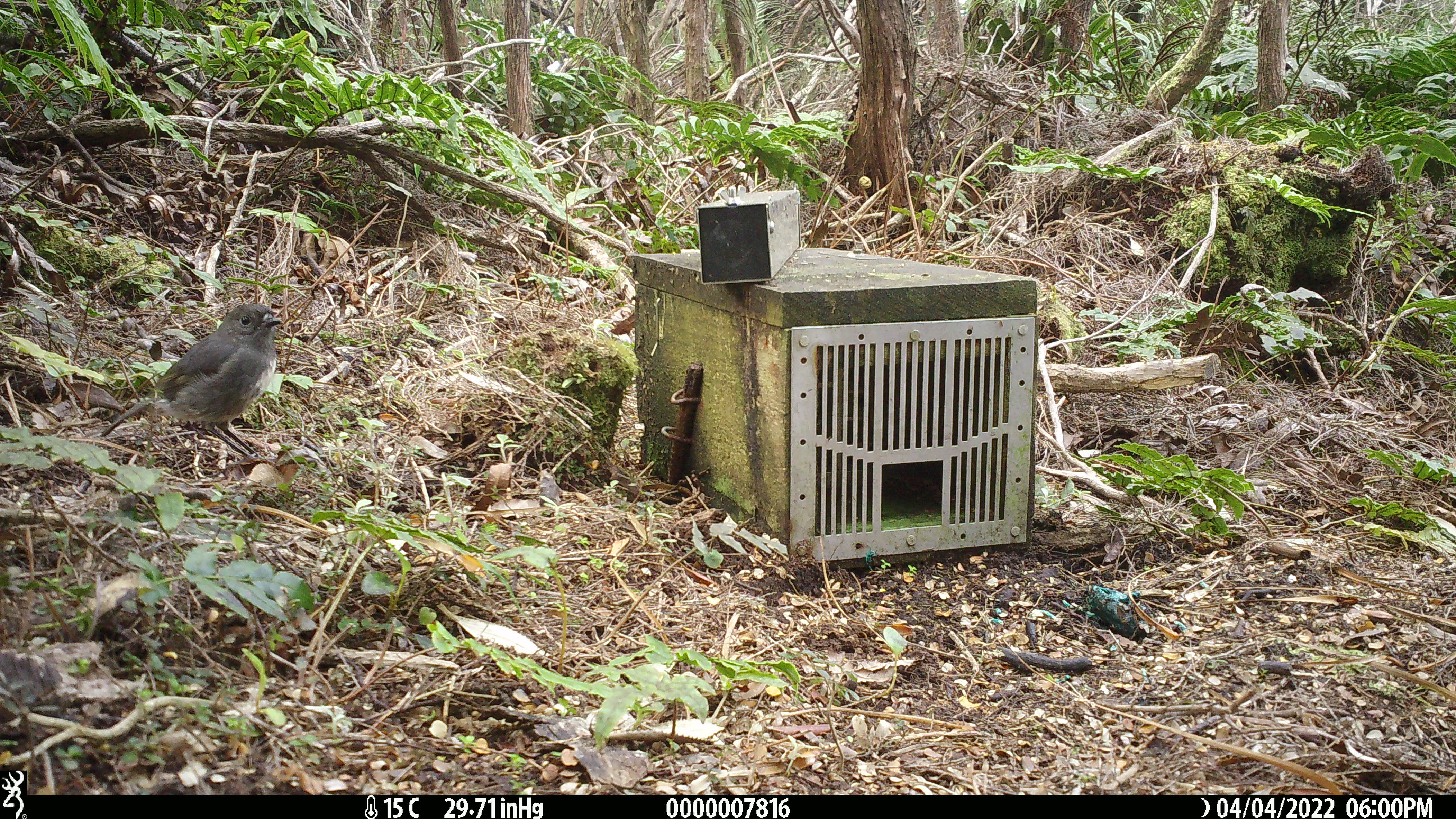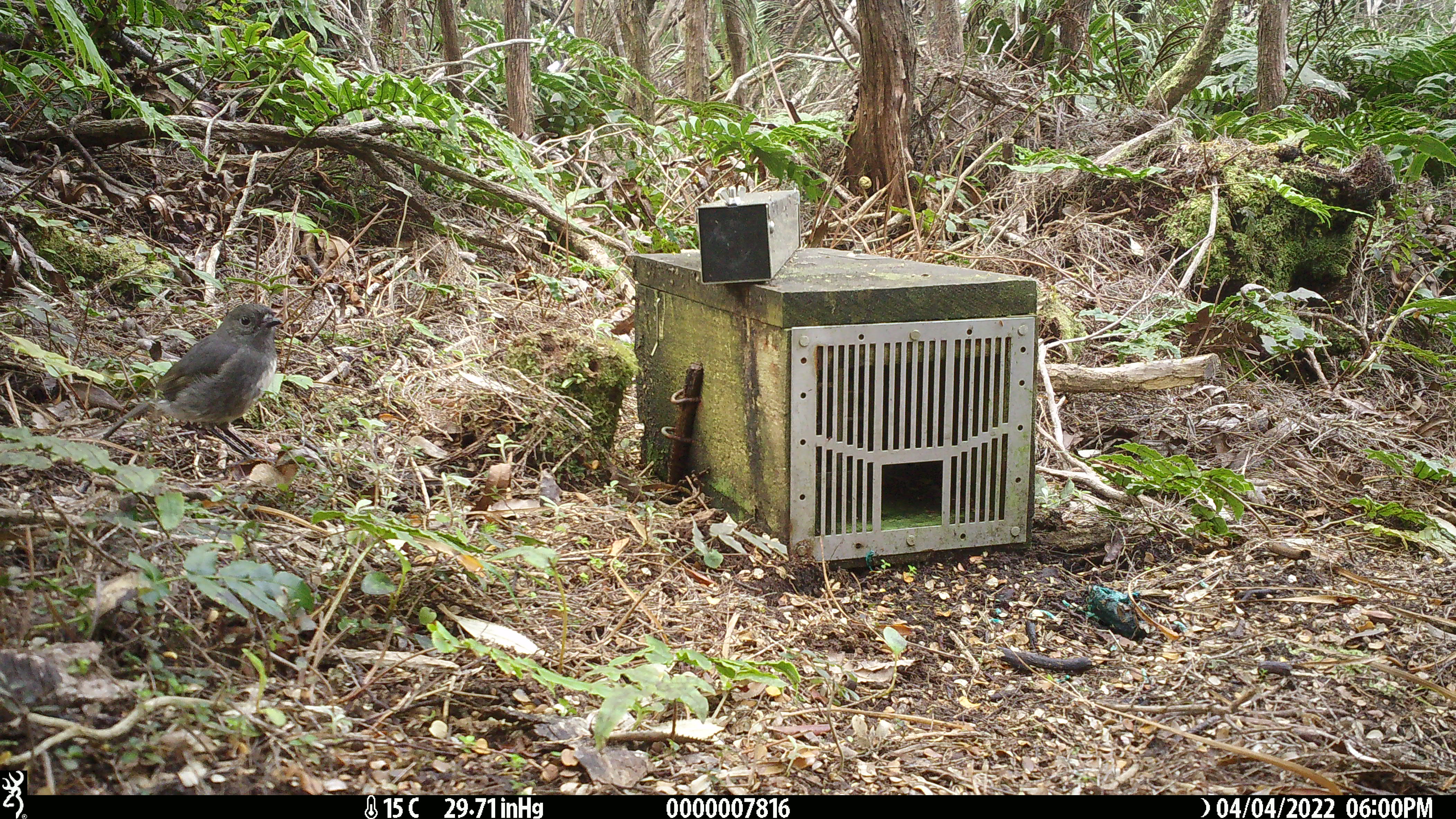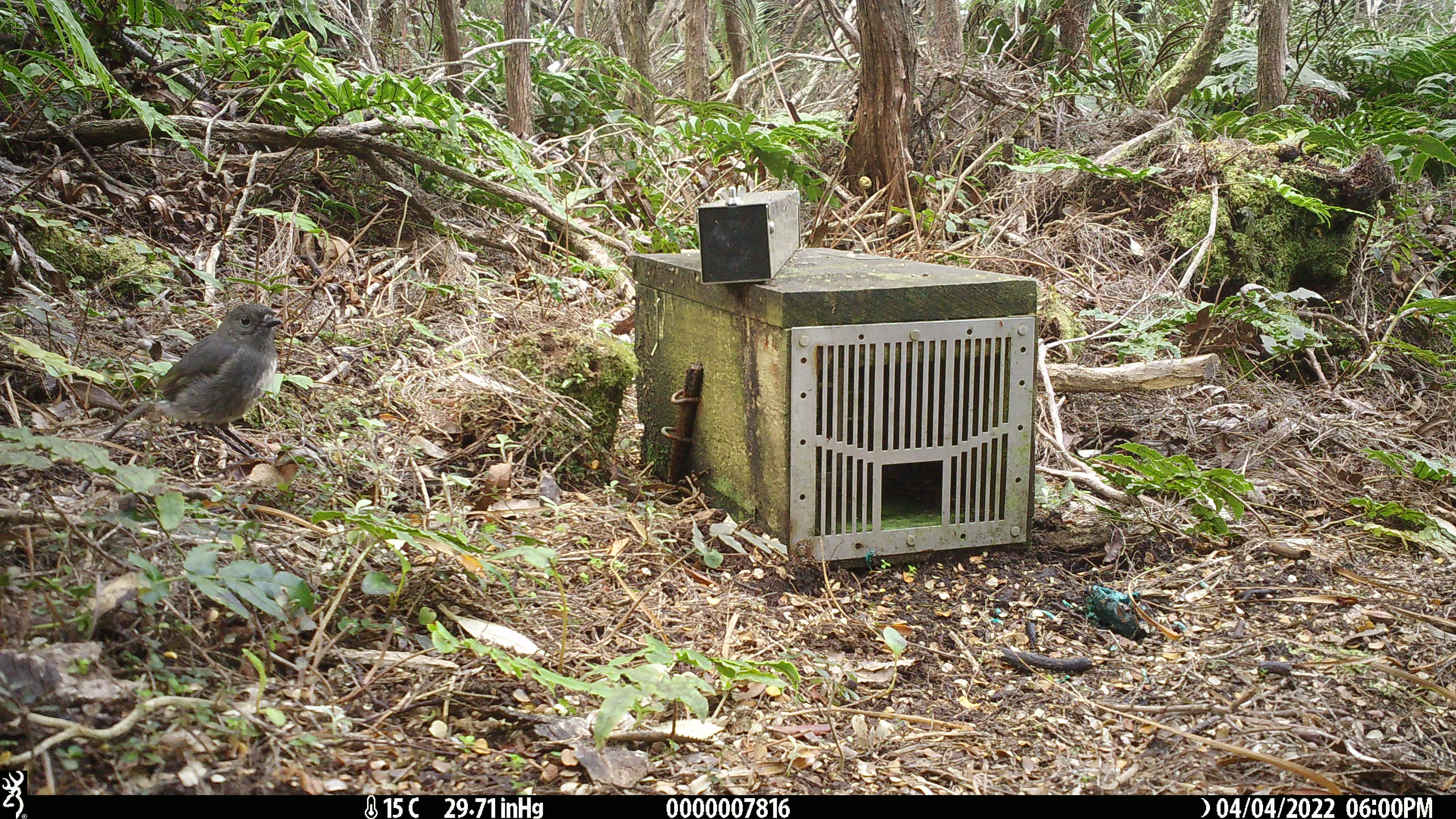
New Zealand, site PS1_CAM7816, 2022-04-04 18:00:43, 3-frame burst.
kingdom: Animalia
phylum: Chordata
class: Aves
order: Passeriformes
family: Petroicidae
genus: Petroica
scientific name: Petroica australis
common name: new zealand robin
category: robin